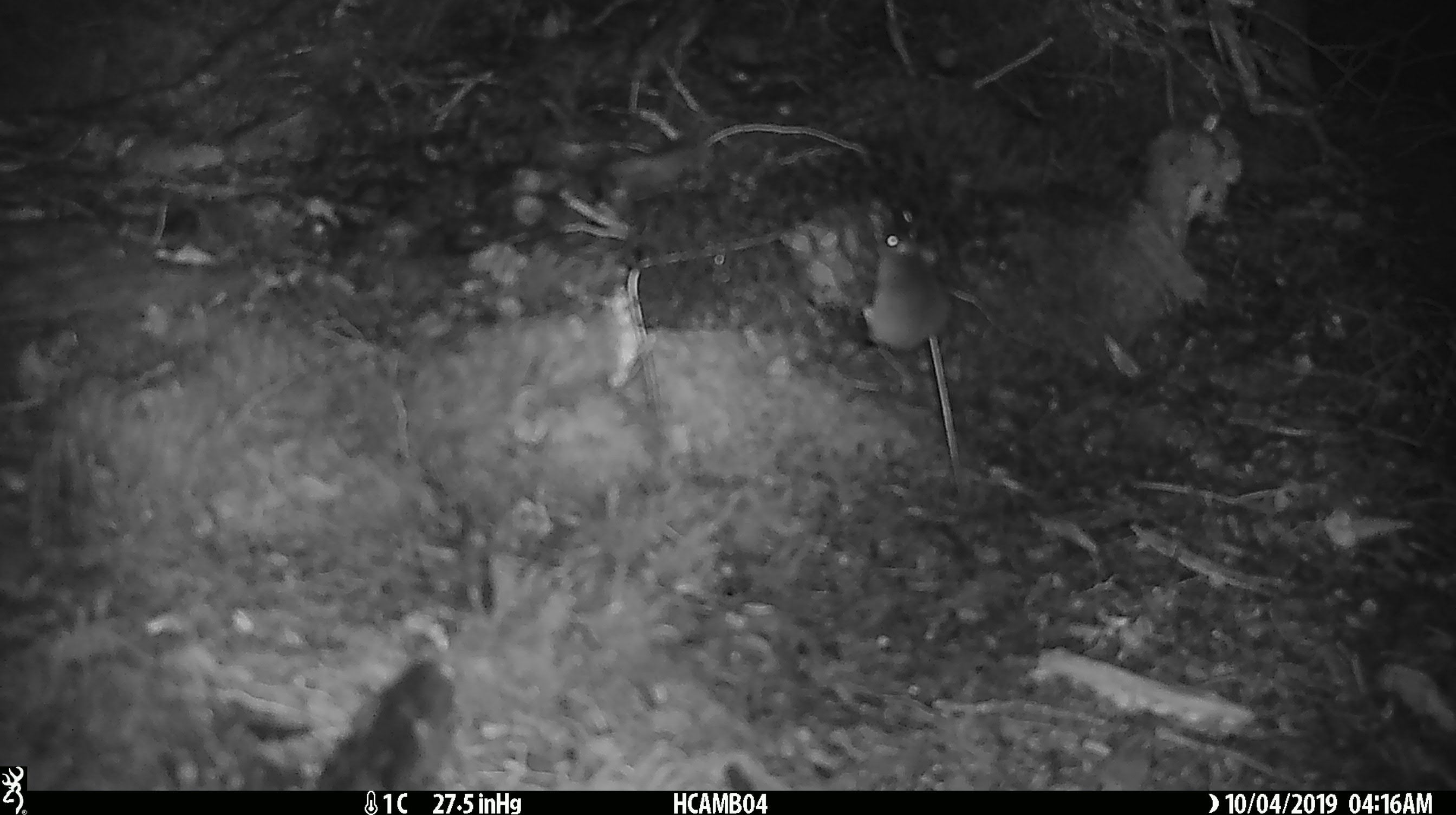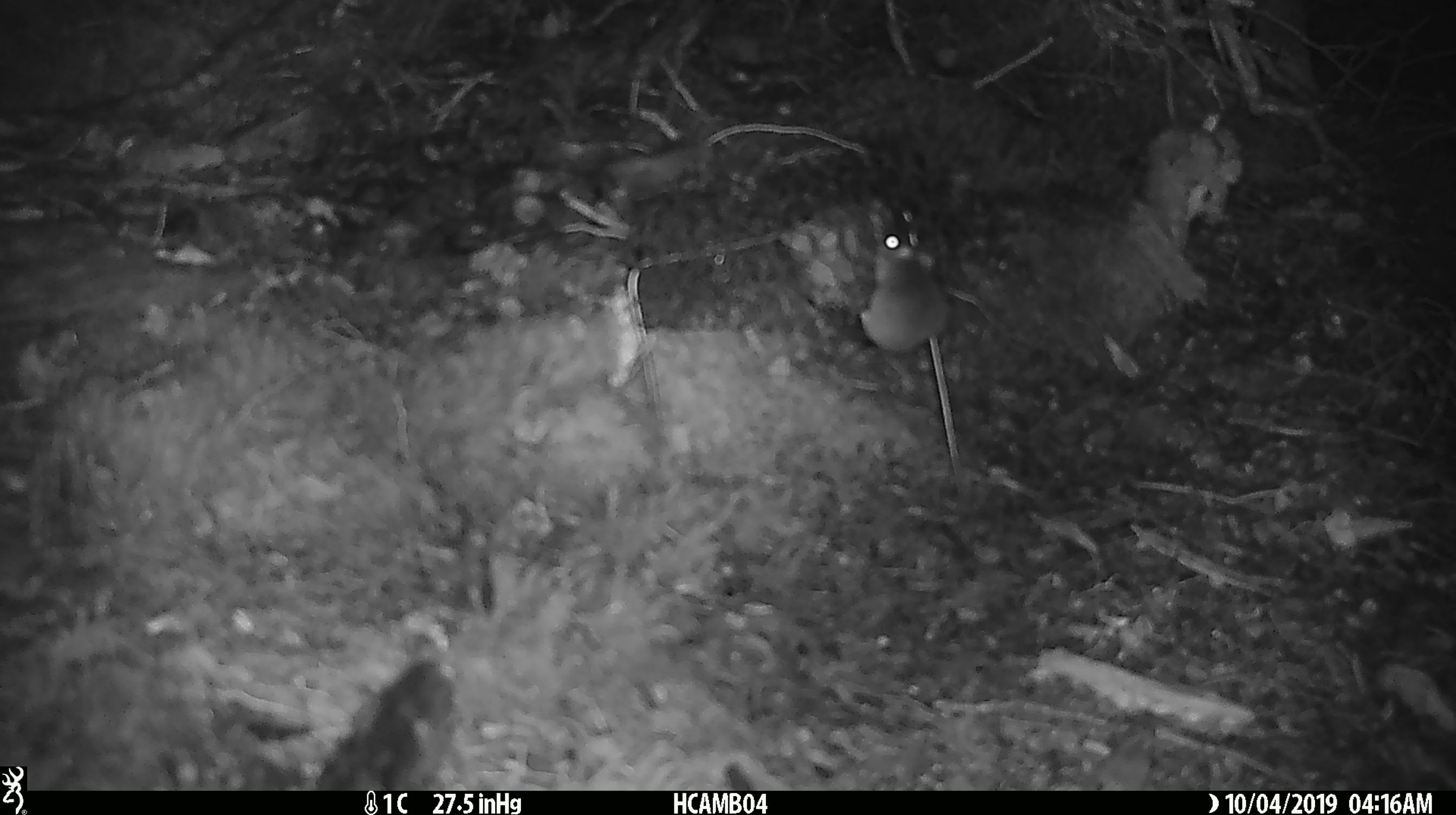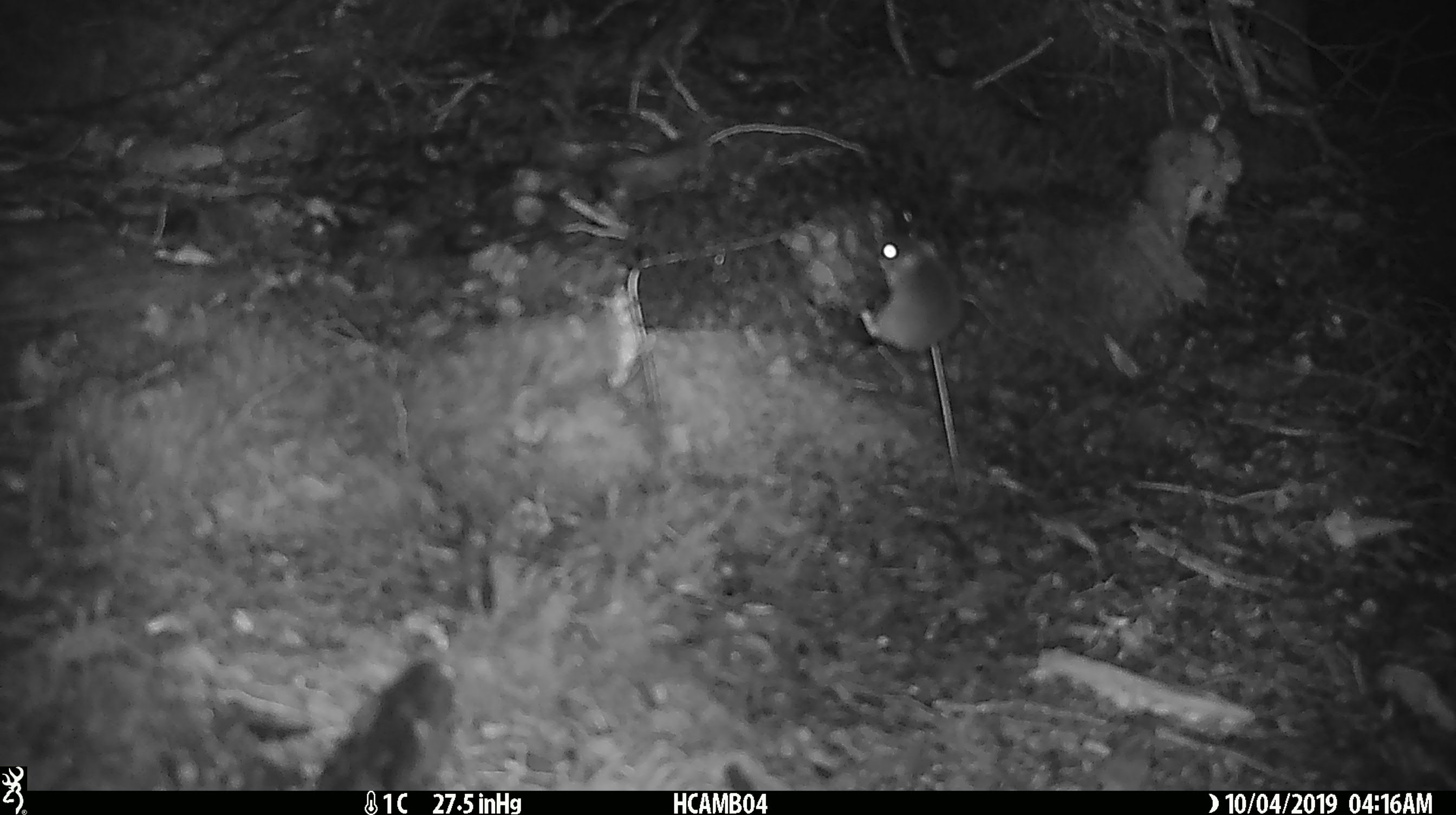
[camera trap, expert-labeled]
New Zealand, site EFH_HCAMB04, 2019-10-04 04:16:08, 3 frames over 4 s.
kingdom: Animalia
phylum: Chordata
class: Mammalia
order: Rodentia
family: Muridae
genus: Mus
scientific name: Mus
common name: mouse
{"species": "mouse (Mus)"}